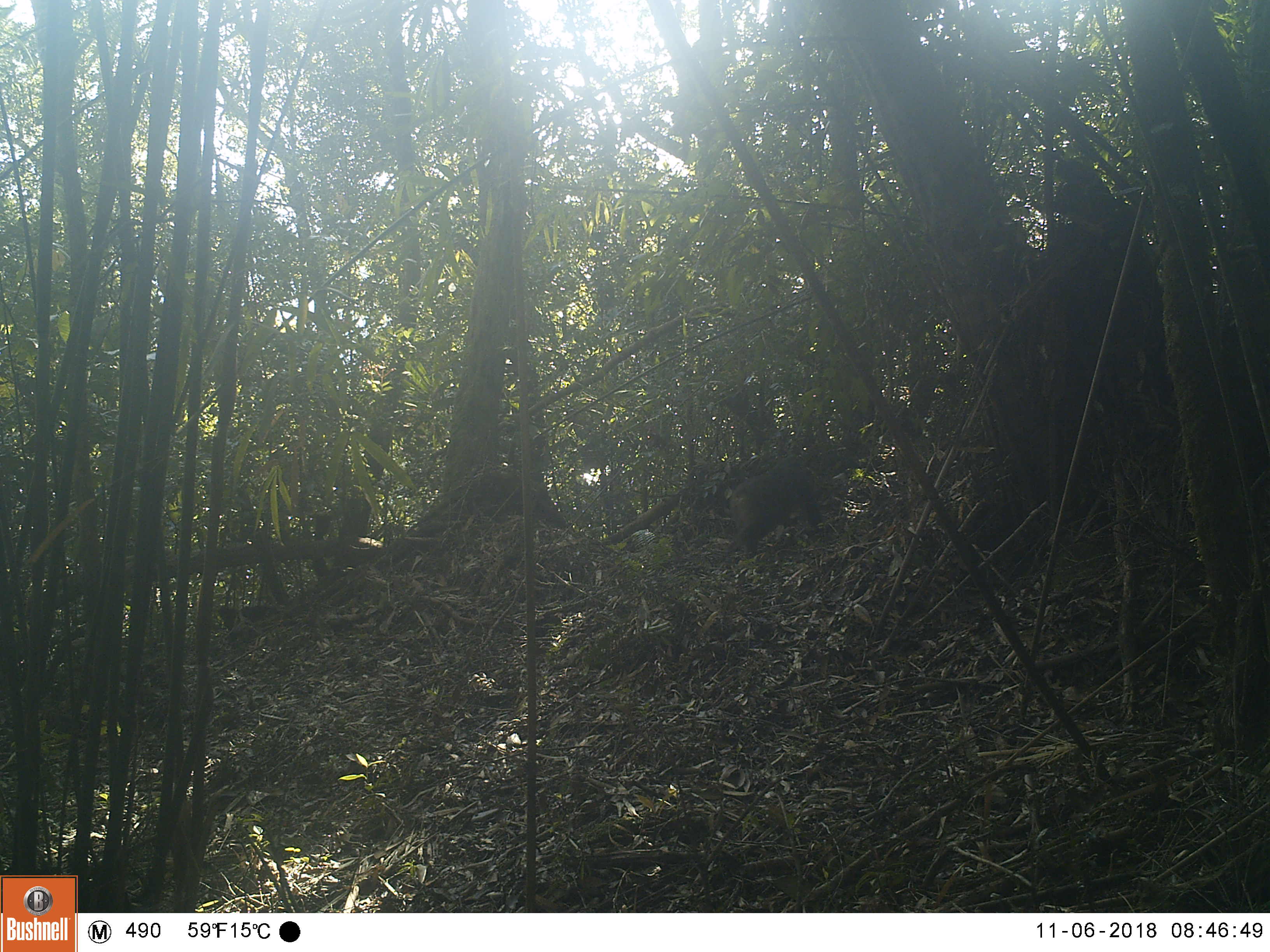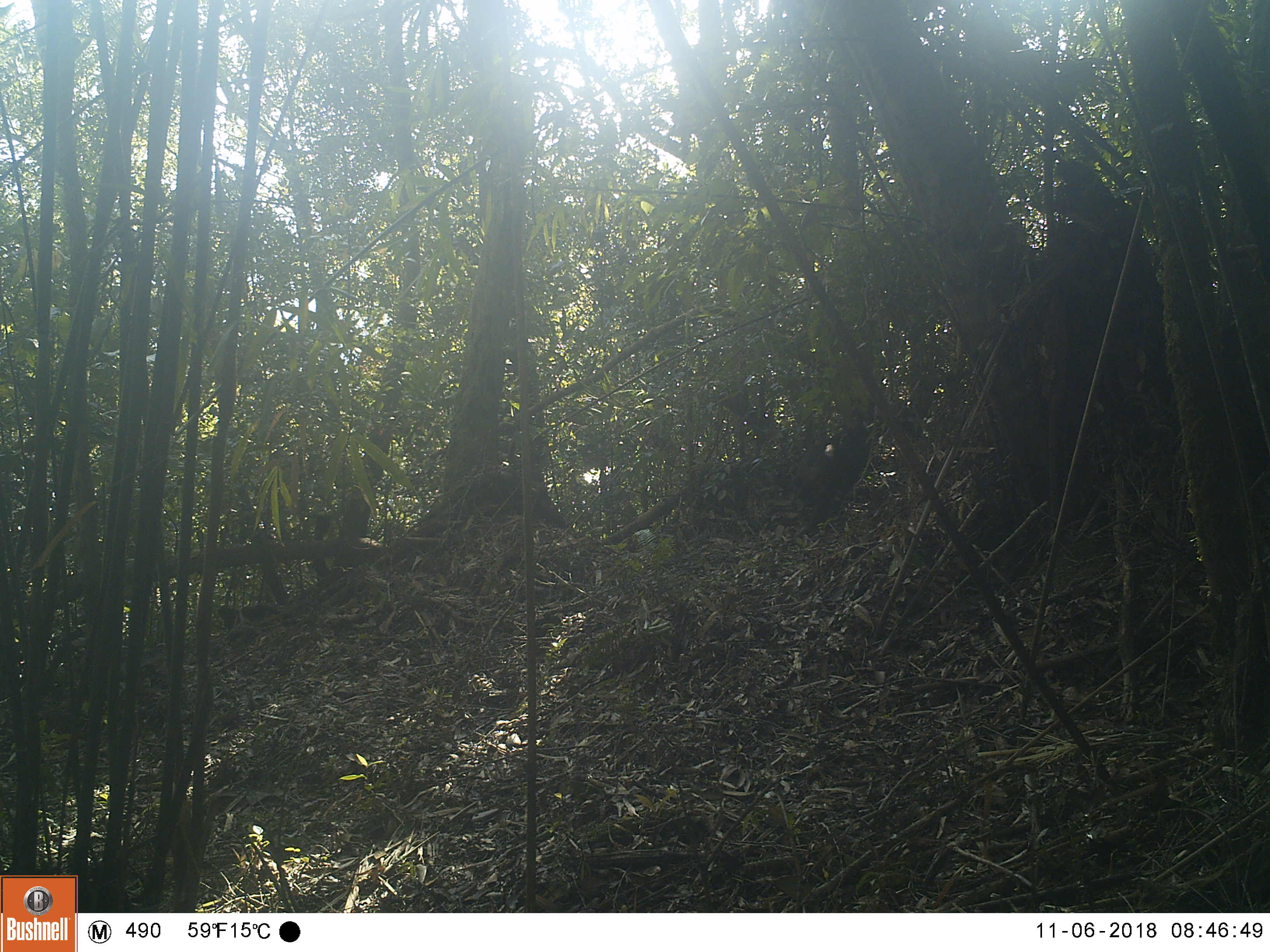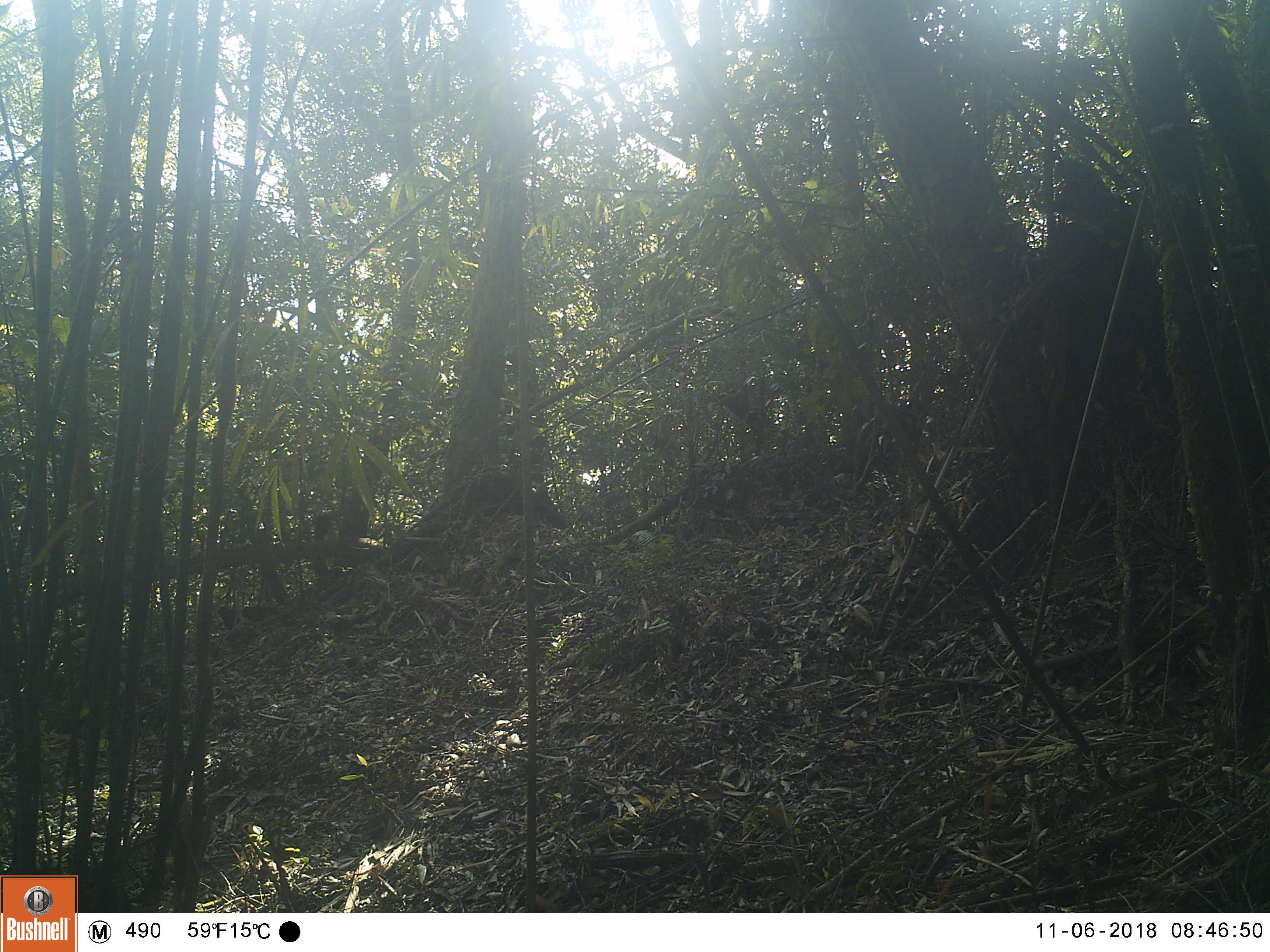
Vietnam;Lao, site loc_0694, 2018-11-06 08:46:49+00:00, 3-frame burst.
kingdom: Animalia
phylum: Chordata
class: Mammalia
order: Primates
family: Cercopithecidae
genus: Macaca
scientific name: Macaca arctoides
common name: stump-tailed macaque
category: stump tailed macaque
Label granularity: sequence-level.